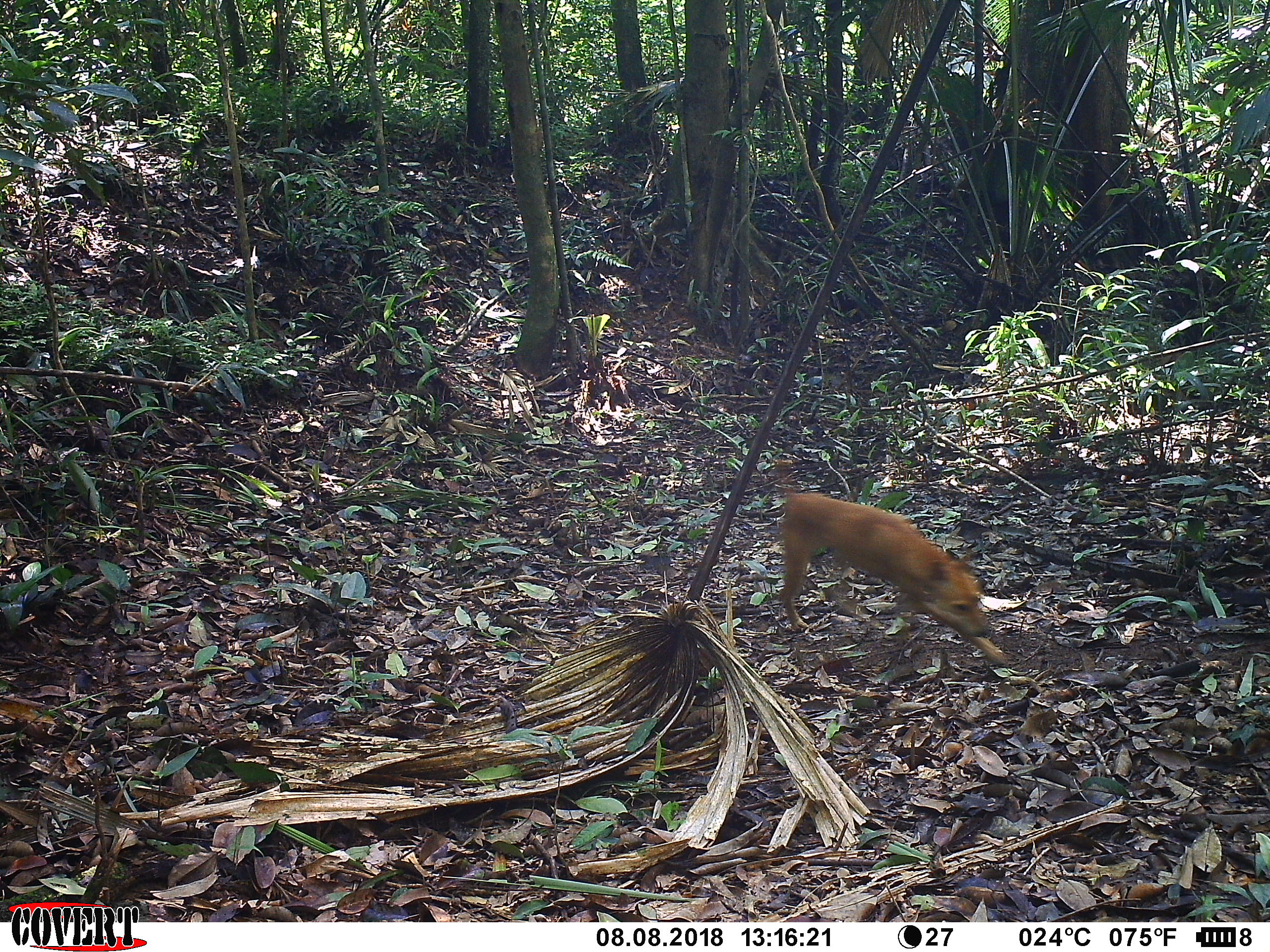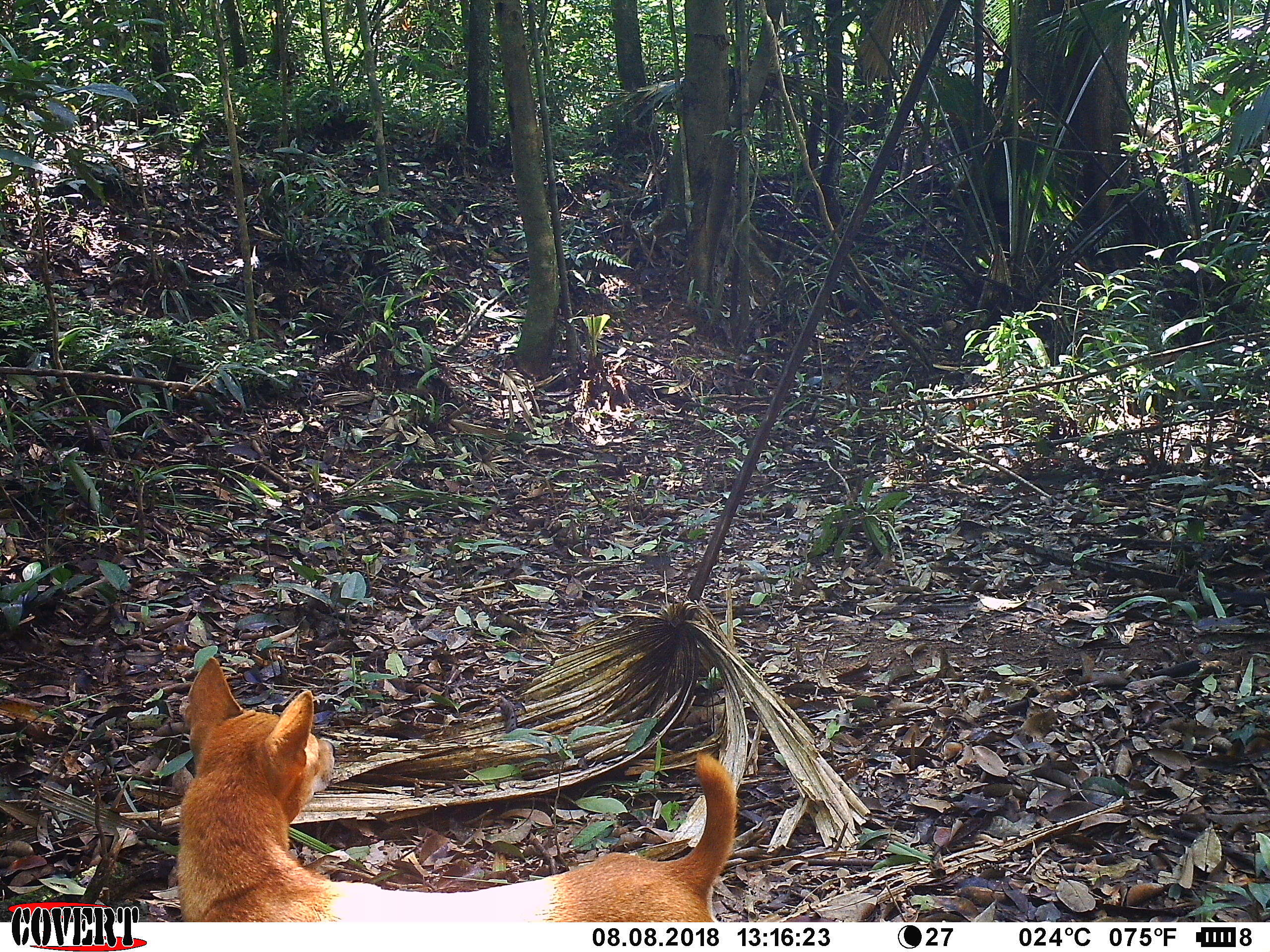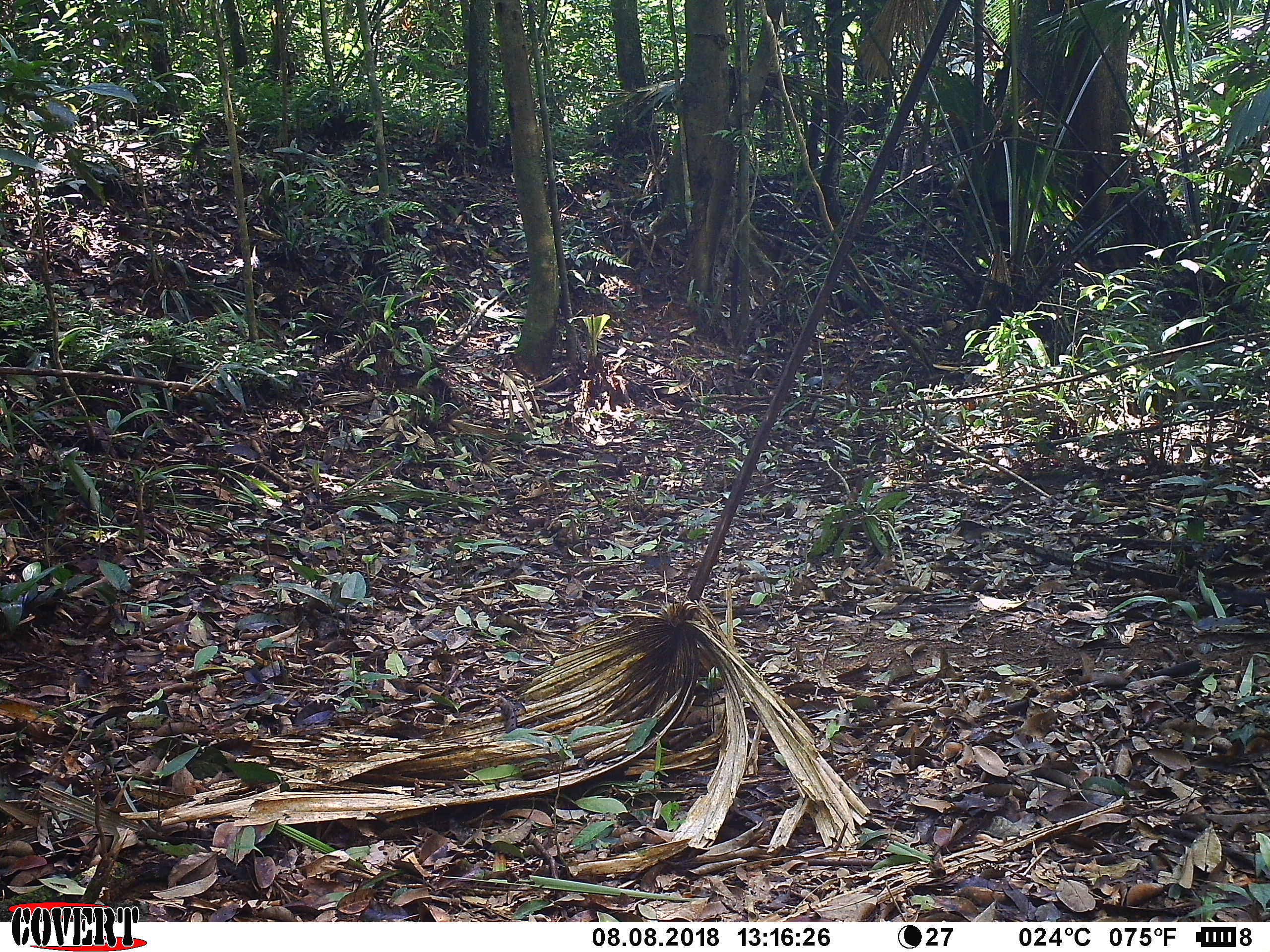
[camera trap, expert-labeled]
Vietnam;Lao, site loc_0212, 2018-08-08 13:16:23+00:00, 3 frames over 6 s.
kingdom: Animalia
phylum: Chordata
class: Mammalia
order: Carnivora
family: Canidae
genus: Canis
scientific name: Canis familiaris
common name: domestic dog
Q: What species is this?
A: Domestic dog (Canis familiaris).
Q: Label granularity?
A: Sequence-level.